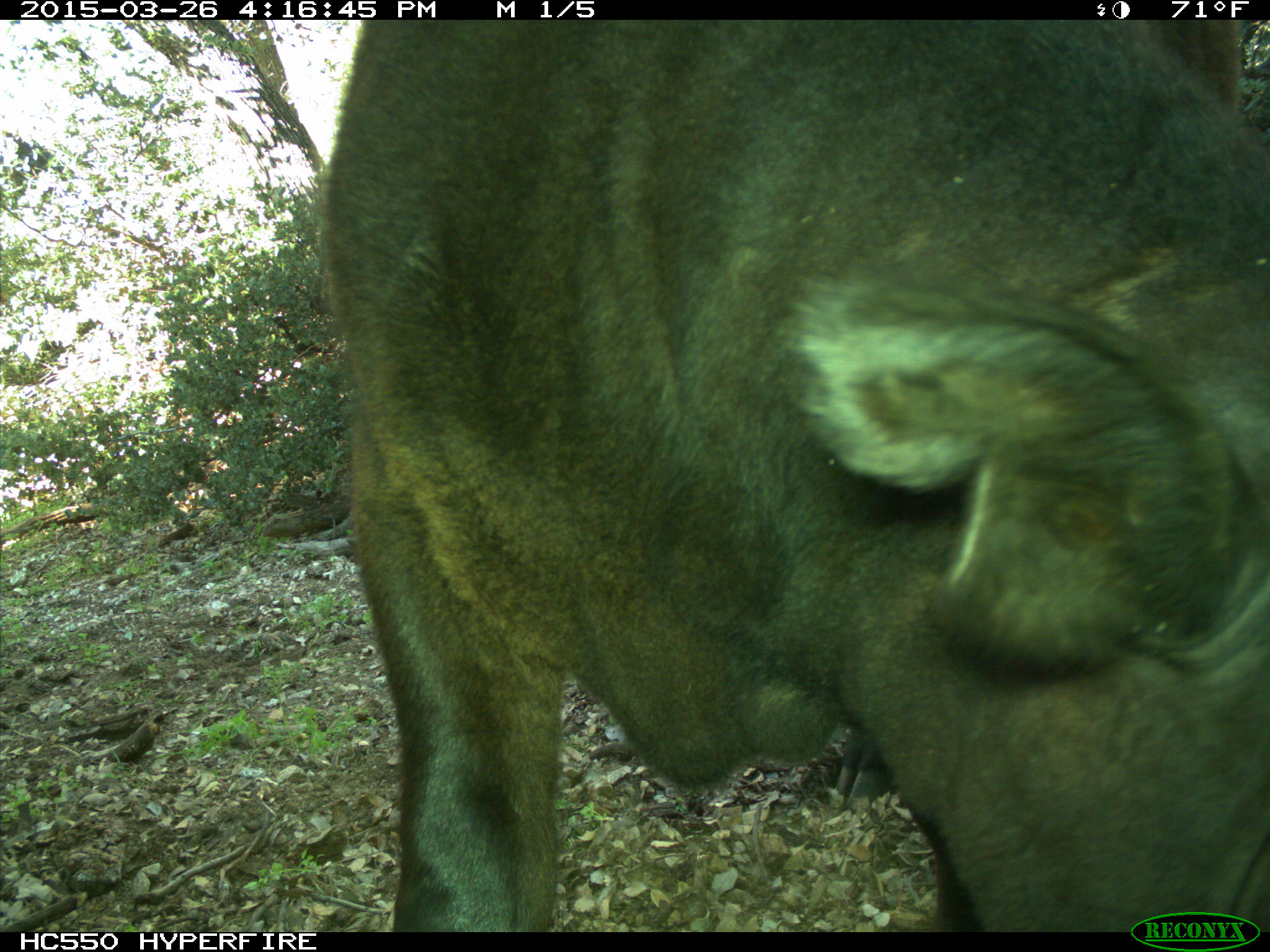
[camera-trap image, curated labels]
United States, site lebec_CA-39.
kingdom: Animalia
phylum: Chordata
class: Mammalia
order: Artiodactyla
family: Bovidae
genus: Bos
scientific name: Bos taurus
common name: domestic cow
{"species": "Bos taurus (domestic cow)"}